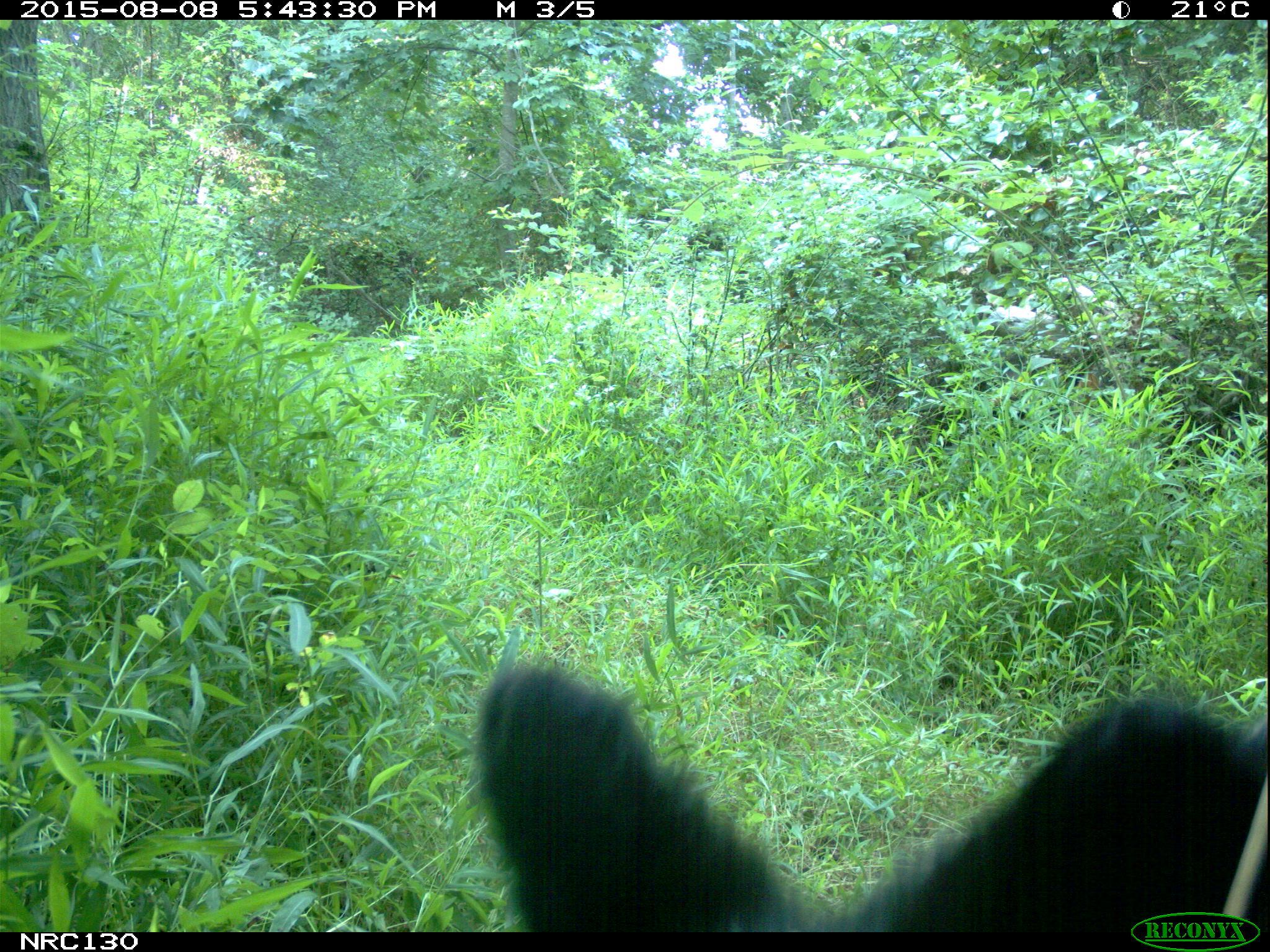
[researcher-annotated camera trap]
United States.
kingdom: Animalia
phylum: Chordata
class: Mammalia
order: Carnivora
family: Ursidae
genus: Ursus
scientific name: Ursus americanus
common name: american black bear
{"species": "American Black Bear (Ursus americanus)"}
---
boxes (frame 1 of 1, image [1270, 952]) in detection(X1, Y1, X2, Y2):
American Black Bear: detection(446, 632, 1269, 932)